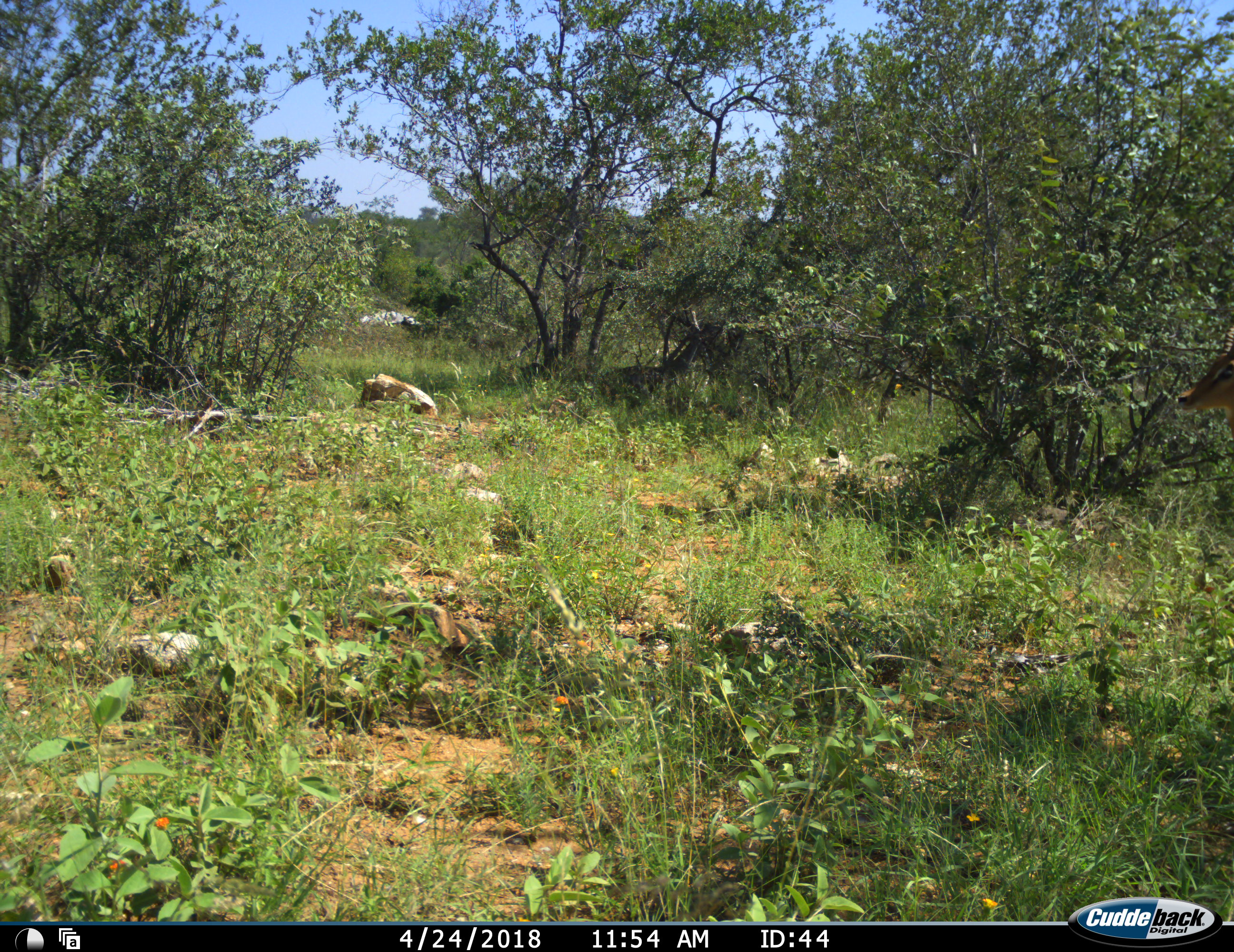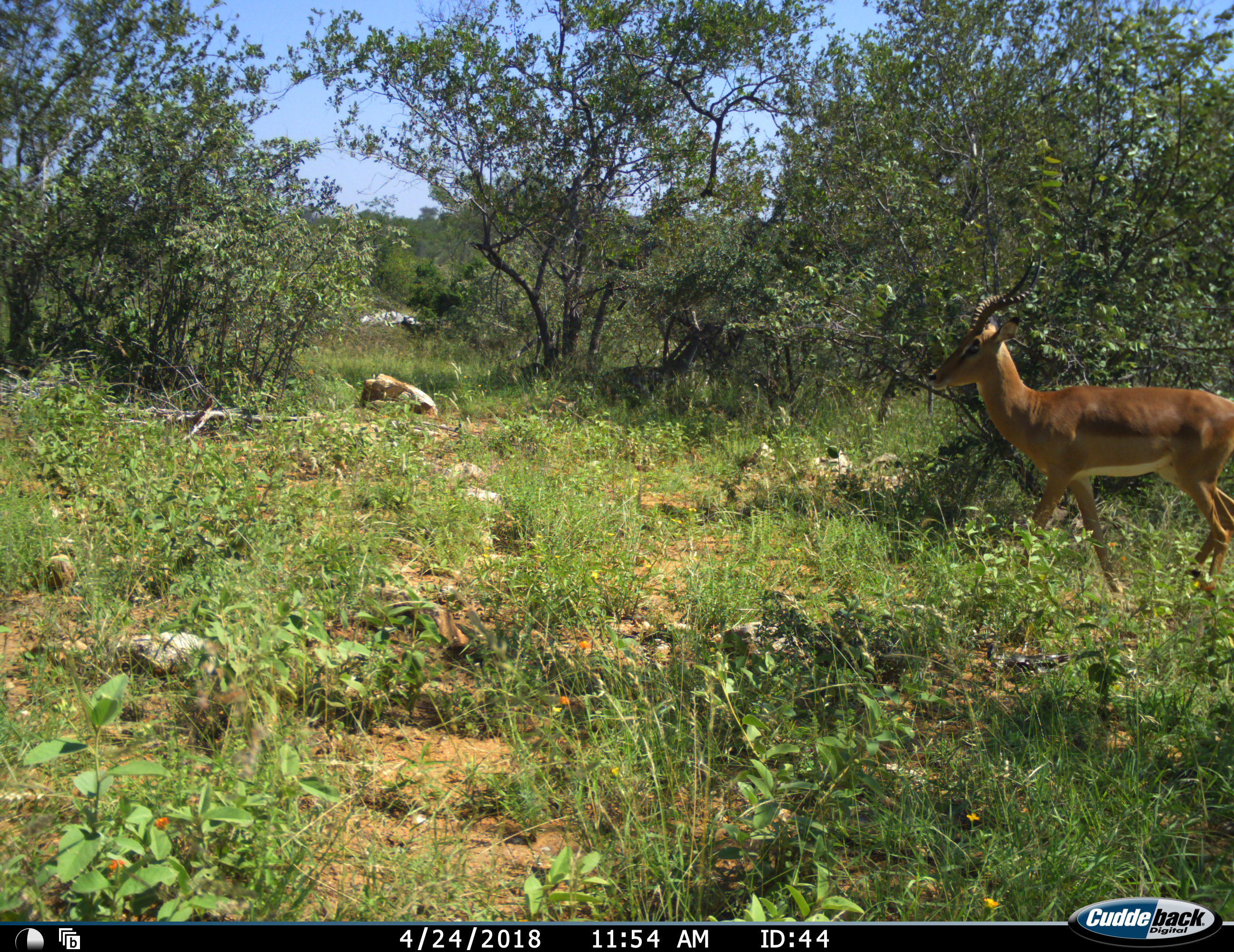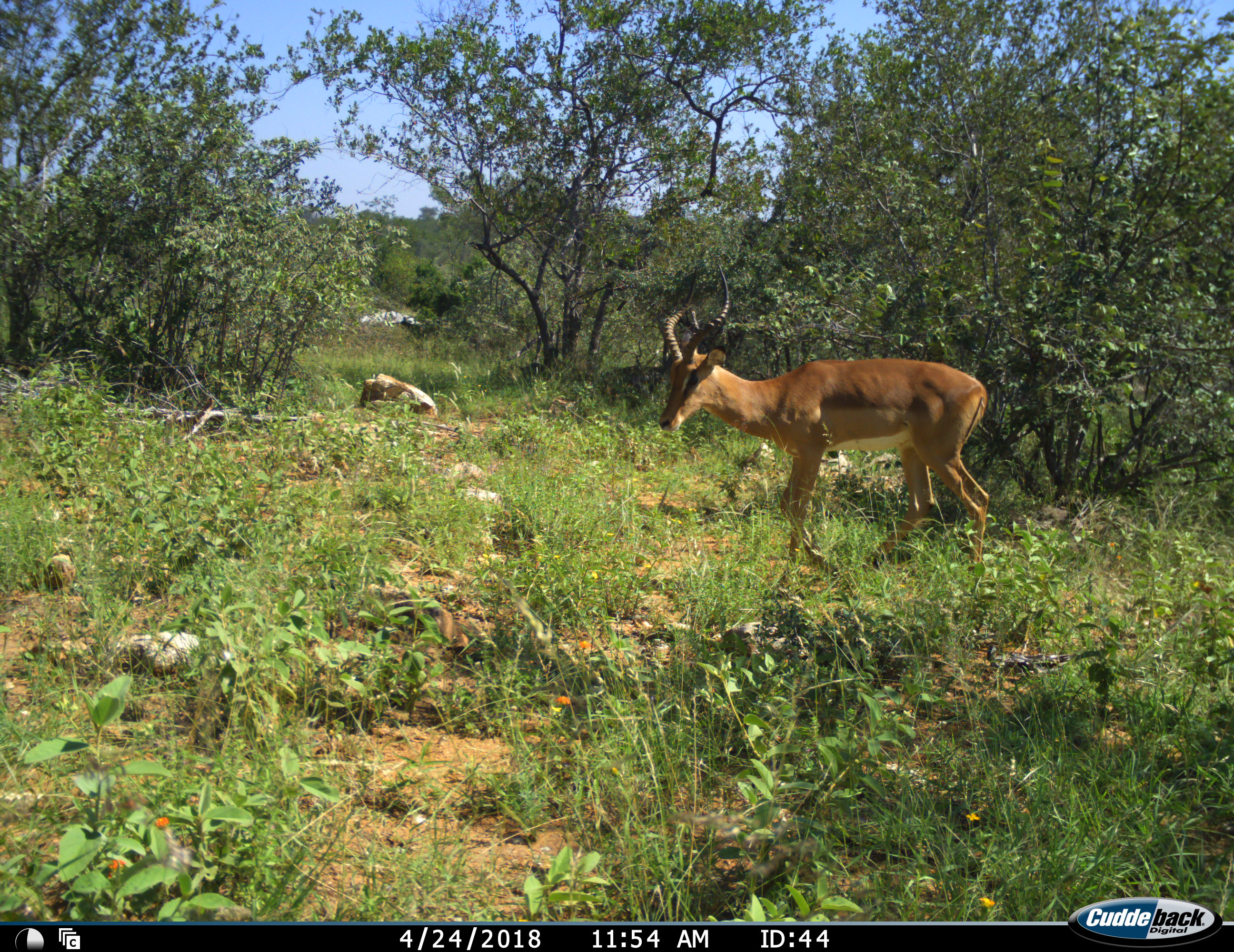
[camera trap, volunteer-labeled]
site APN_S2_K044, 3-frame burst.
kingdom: Animalia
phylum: Chordata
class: Mammalia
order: Artiodactyla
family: Bovidae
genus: Aepyceros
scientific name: Aepyceros melampus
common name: impala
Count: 1.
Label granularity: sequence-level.